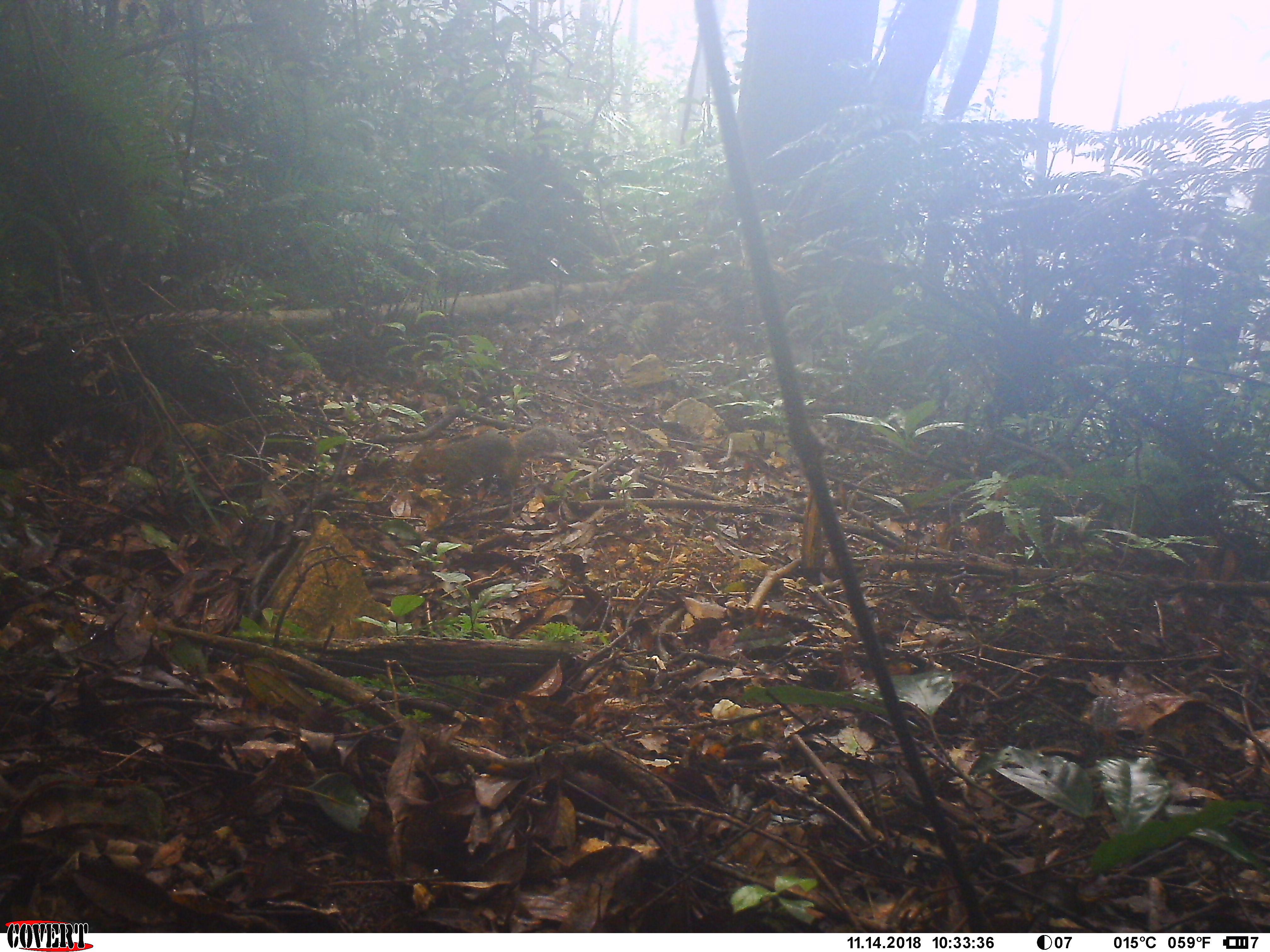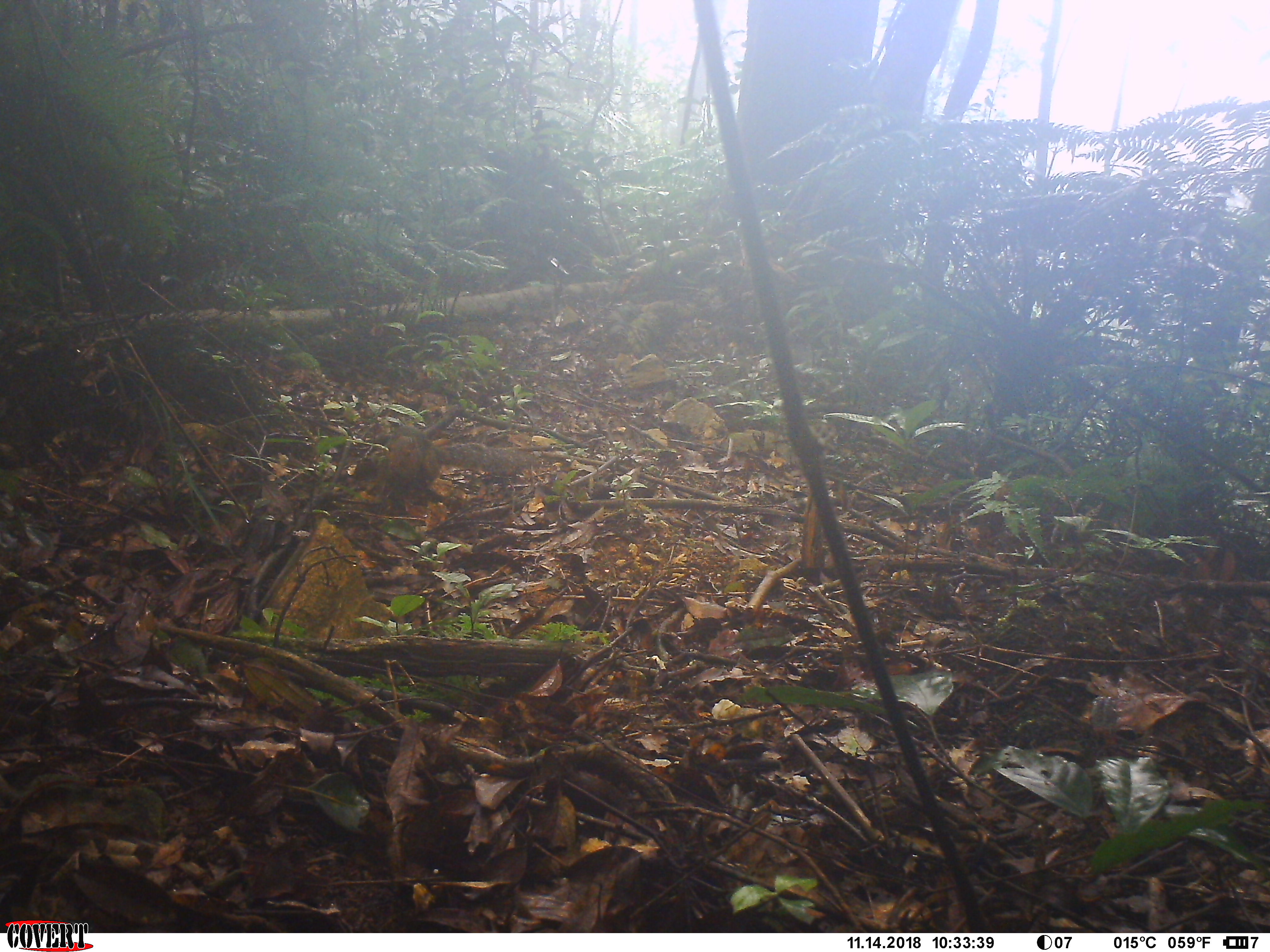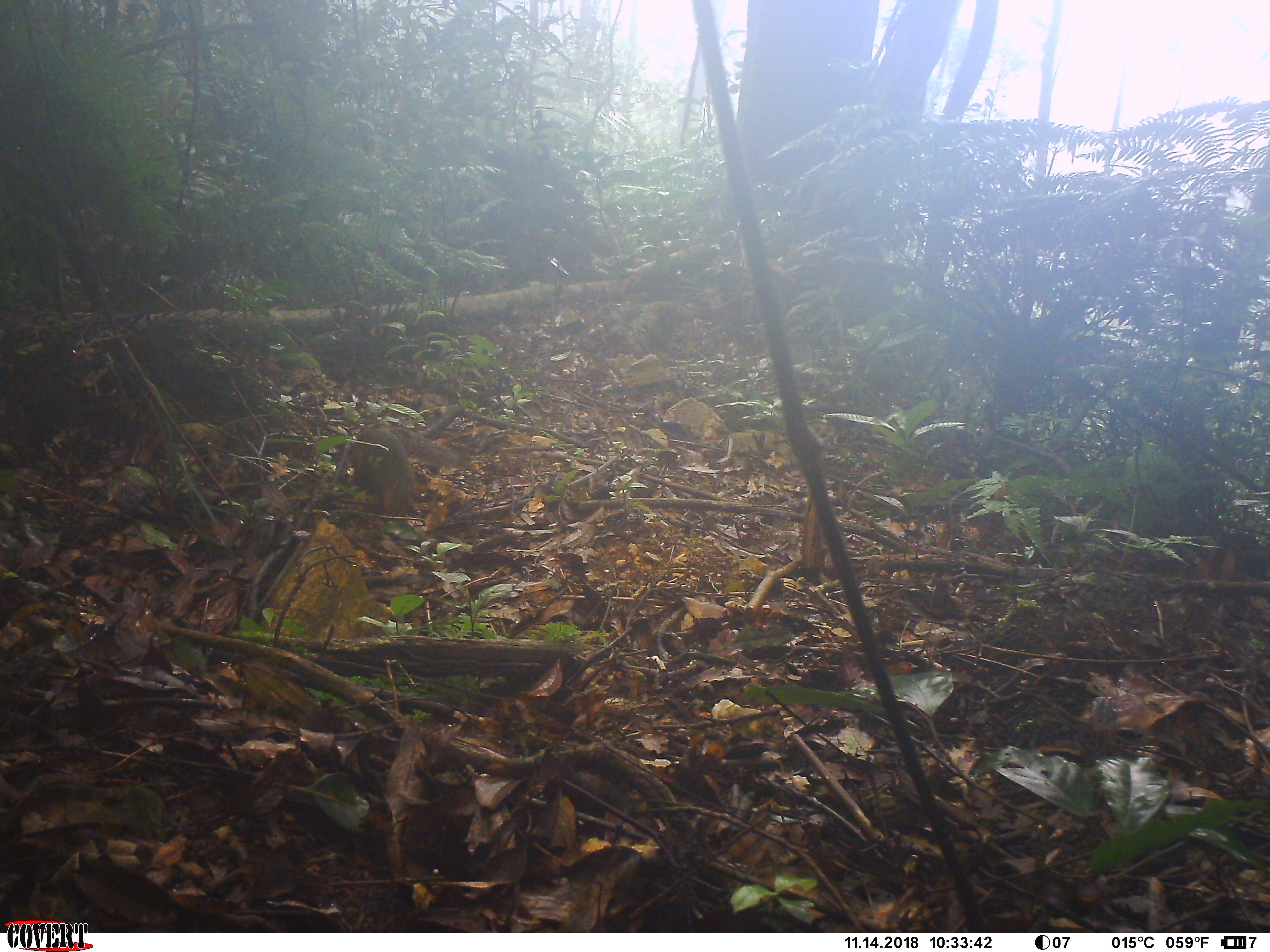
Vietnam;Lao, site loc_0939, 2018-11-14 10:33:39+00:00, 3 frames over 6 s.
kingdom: Animalia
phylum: Chordata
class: Mammalia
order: Rodentia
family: Sciuridae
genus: Dremomys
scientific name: Dremomys rufigenis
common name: red-cheeked squirrel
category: red cheeked squirrel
Red cheeked squirrel (red-cheeked squirrel) (Dremomys rufigenis). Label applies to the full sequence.